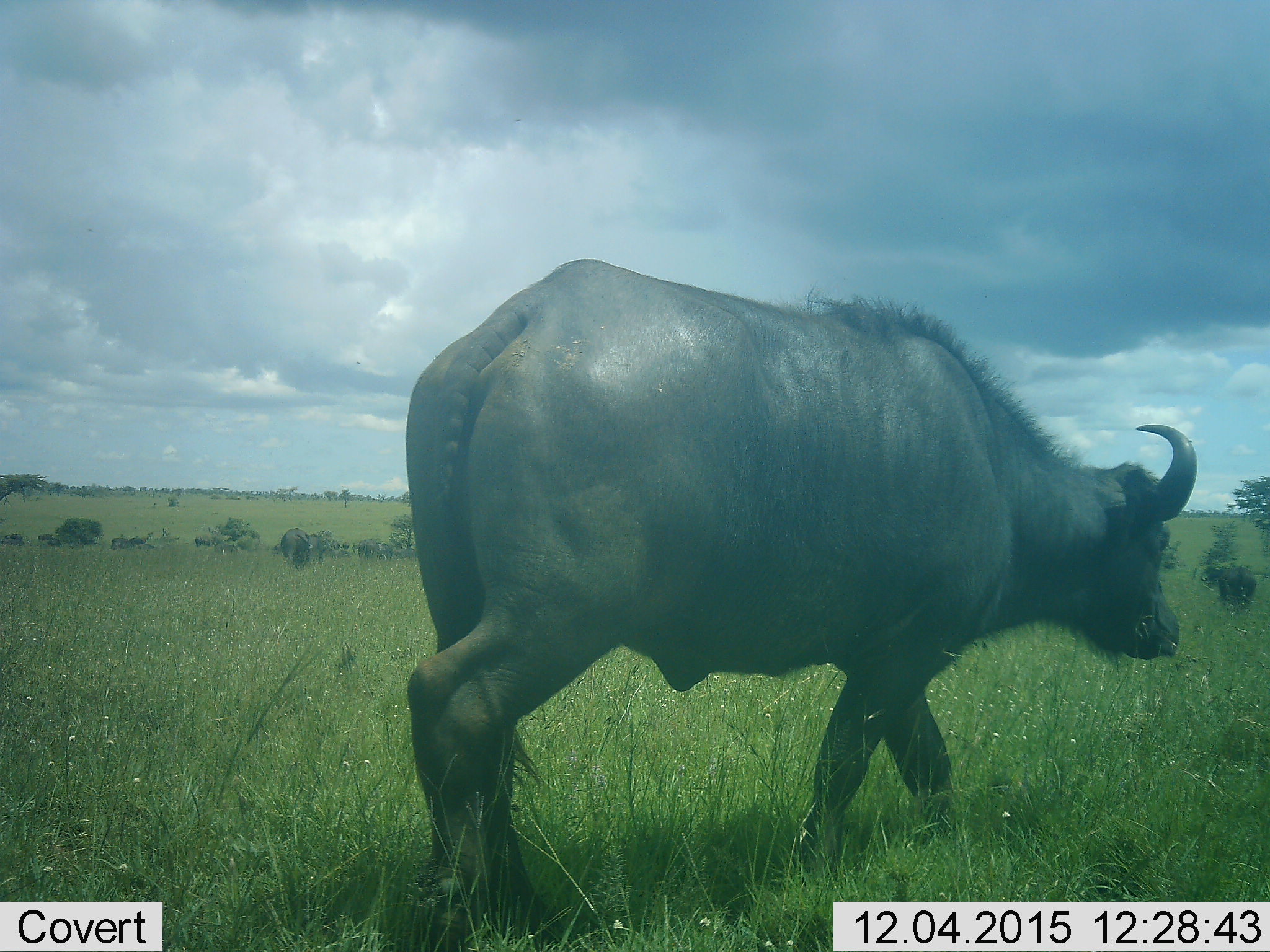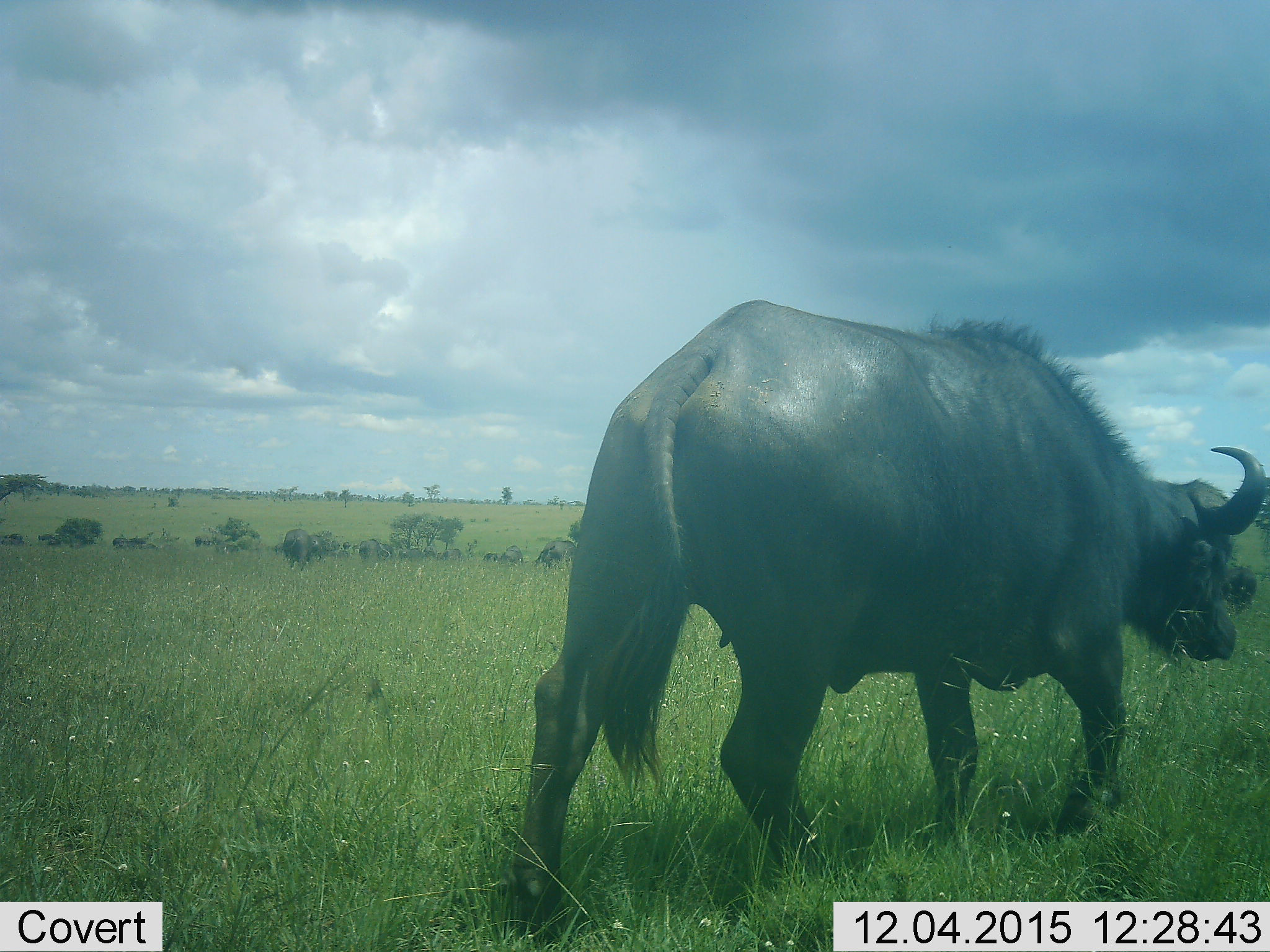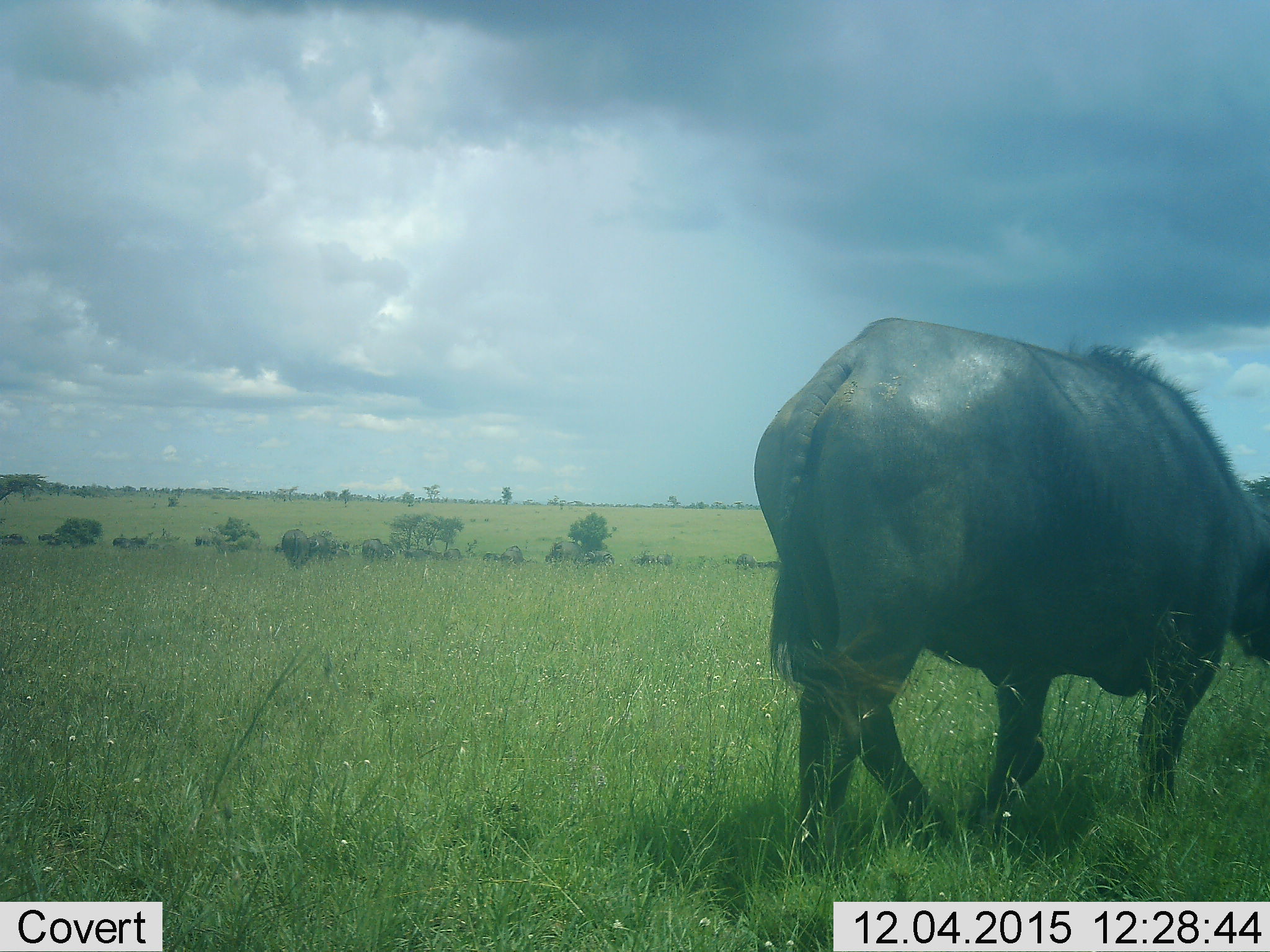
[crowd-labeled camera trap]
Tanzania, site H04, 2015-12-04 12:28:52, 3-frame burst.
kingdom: Animalia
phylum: Chordata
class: Mammalia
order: Artiodactyla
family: Bovidae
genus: Syncerus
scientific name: Syncerus caffer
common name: cape buffalo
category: buffalo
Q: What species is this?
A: Buffalo (cape buffalo) (Syncerus caffer).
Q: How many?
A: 2.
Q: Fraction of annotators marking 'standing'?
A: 20%.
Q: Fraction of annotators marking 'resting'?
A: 0%.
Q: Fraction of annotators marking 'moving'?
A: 90%.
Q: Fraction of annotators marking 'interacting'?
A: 0%.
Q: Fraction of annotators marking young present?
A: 0%.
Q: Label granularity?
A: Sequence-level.